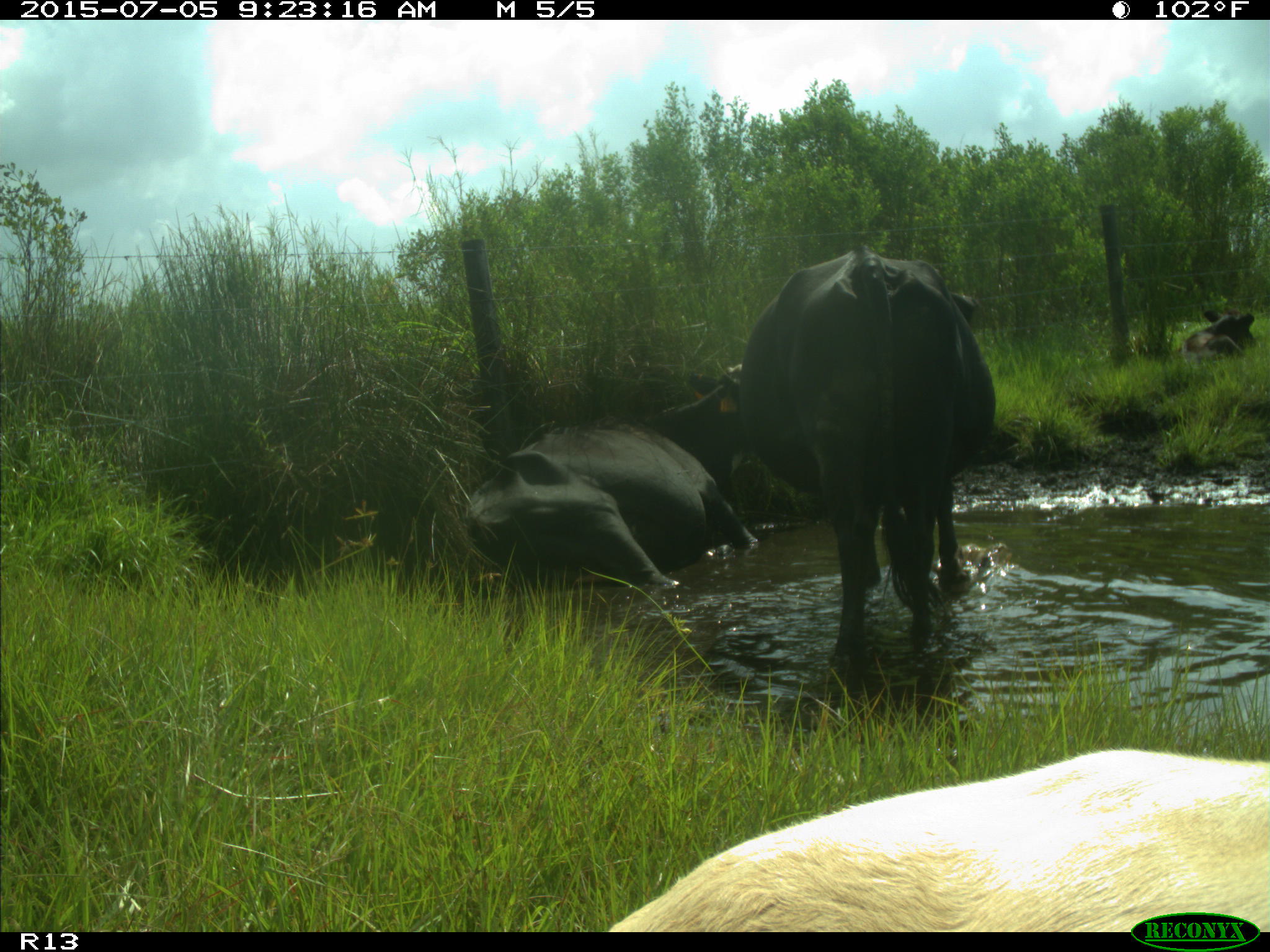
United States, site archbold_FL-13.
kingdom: Animalia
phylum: Chordata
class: Mammalia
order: Artiodactyla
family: Bovidae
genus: Bos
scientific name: Bos taurus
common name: domestic cow